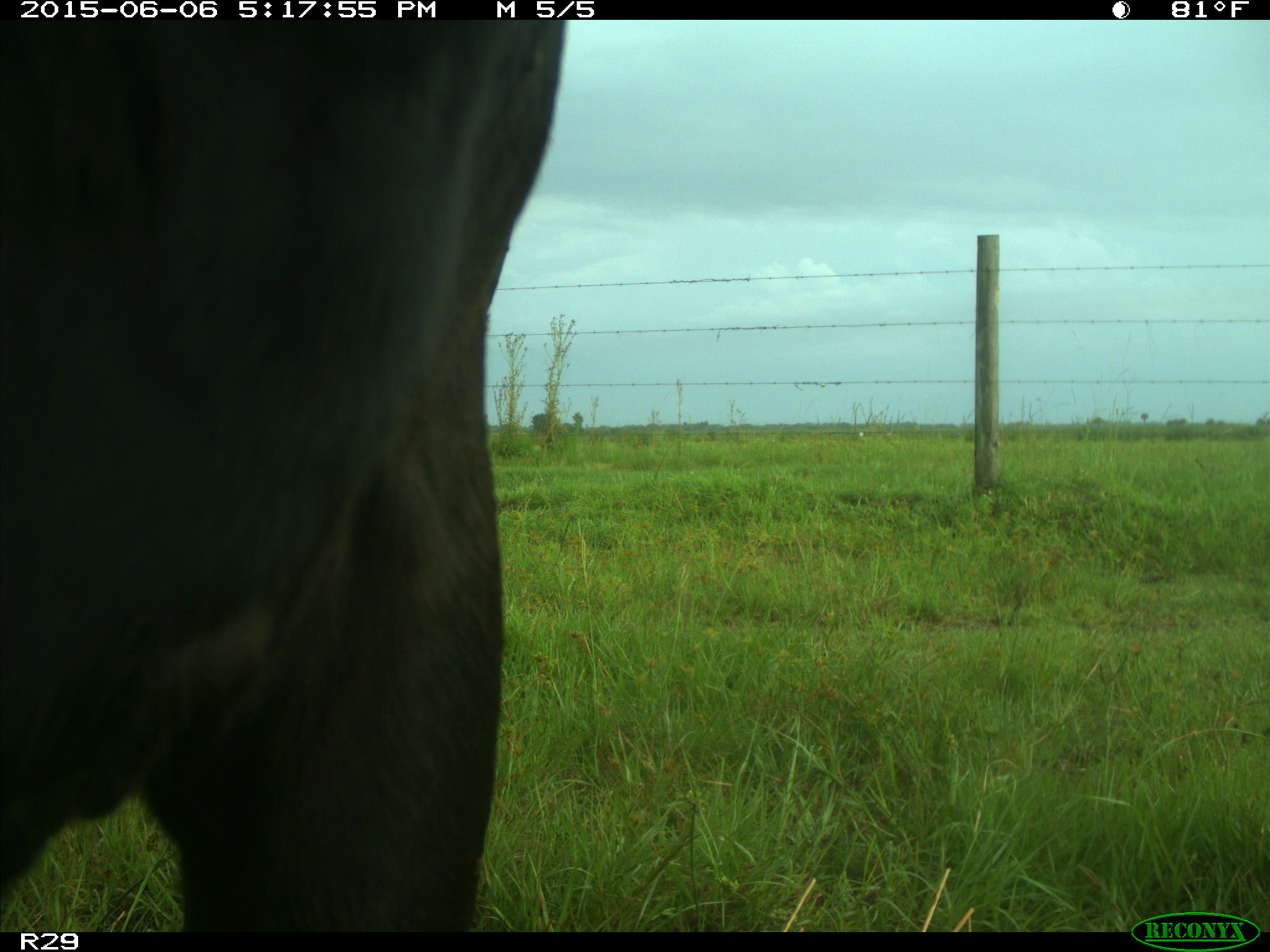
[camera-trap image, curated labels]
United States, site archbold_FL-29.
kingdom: Animalia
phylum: Chordata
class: Mammalia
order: Artiodactyla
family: Bovidae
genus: Bos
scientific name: Bos taurus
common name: domestic cow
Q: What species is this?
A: Bos taurus (domestic cow).